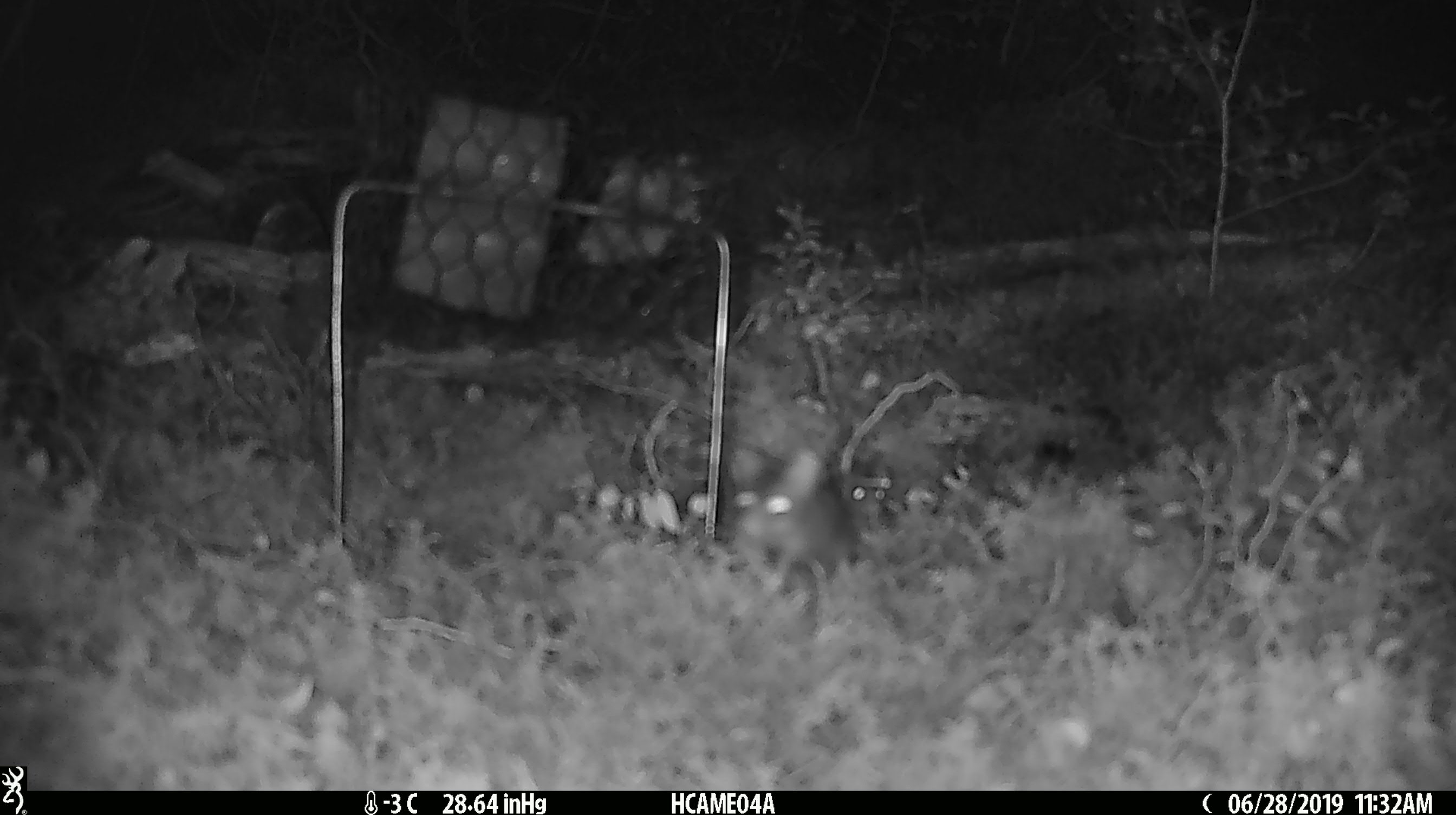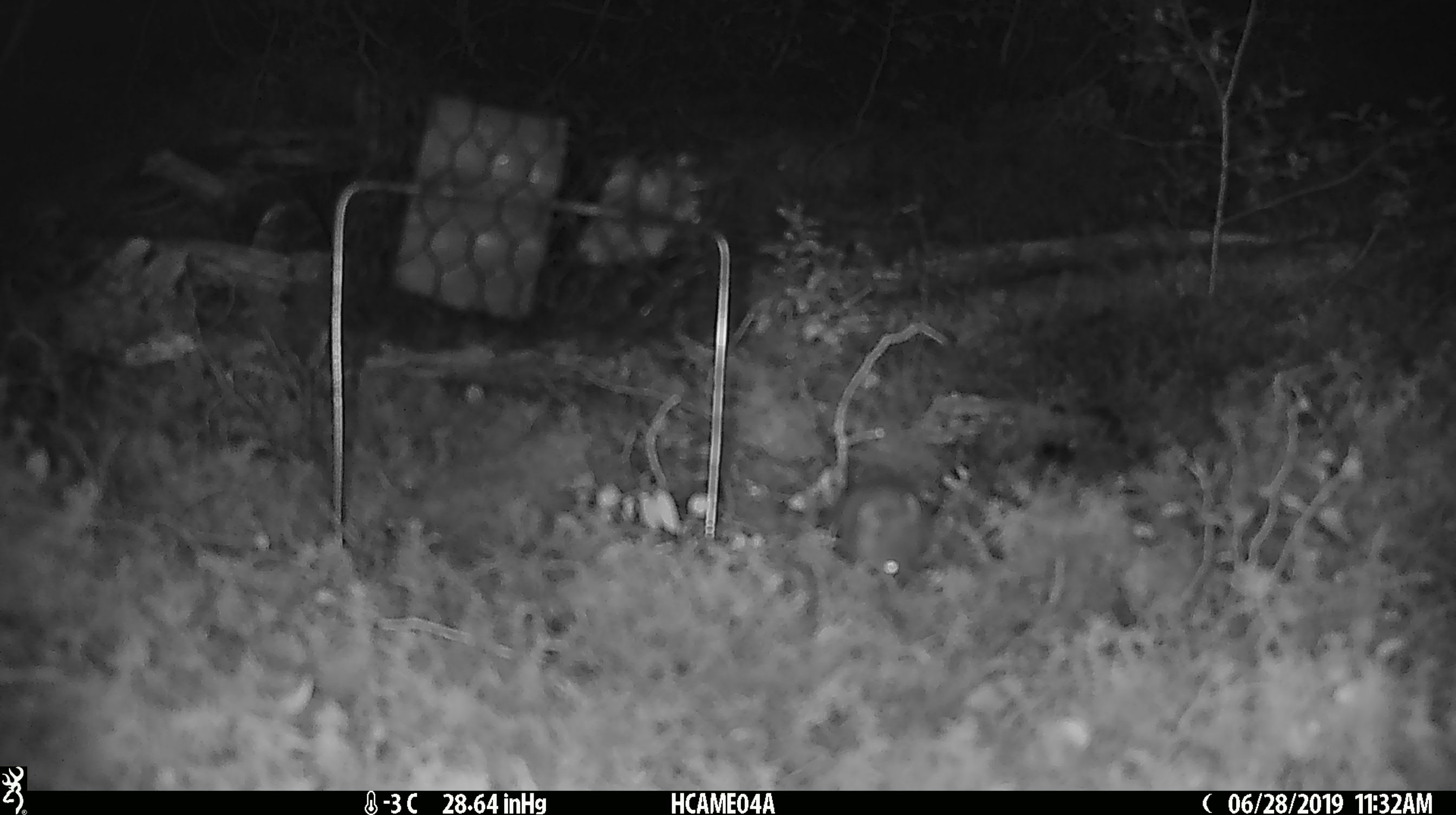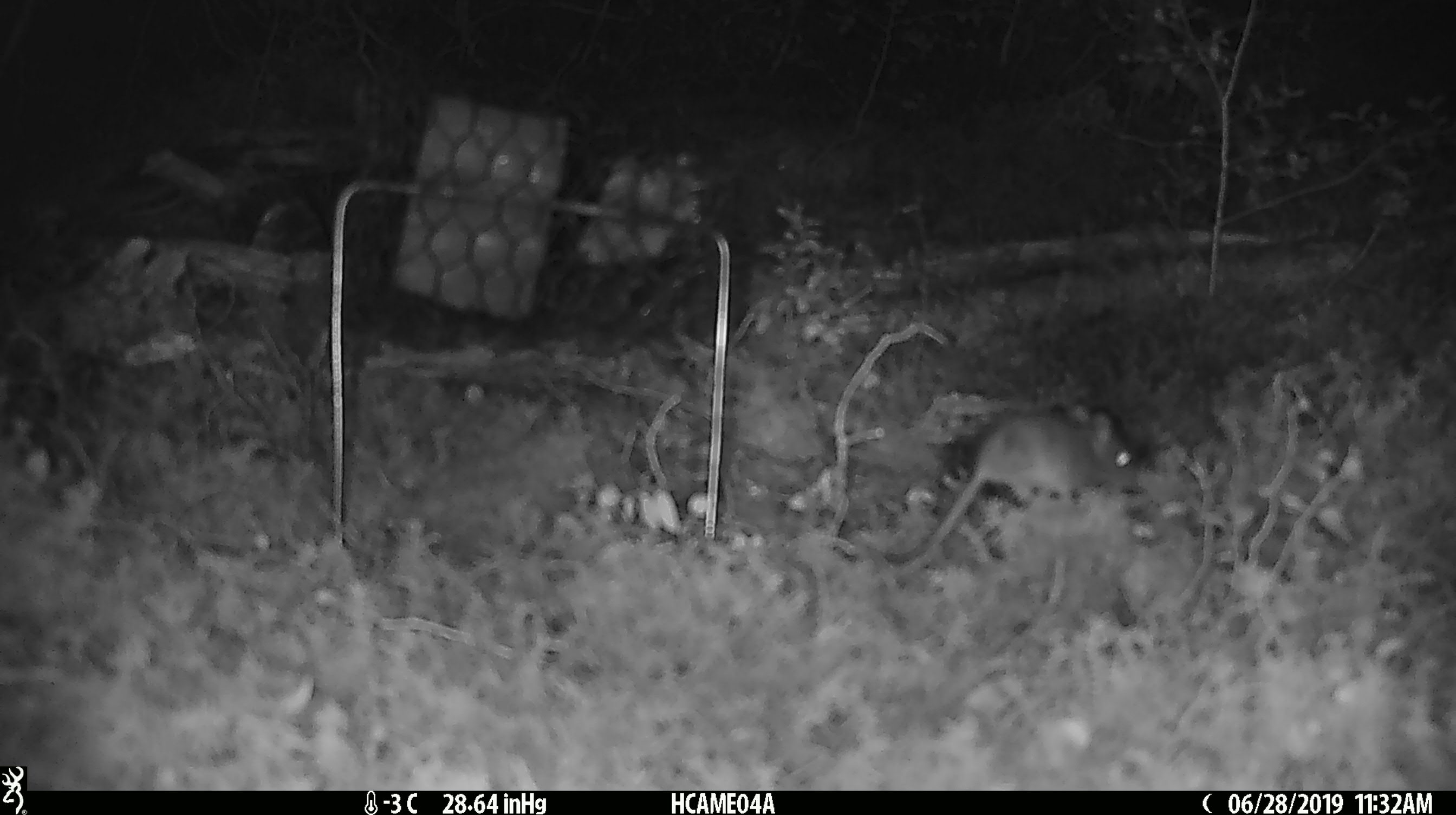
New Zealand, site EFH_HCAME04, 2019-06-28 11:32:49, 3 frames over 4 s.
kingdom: Animalia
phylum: Chordata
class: Mammalia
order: Rodentia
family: Muridae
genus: Mus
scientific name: Mus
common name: mouse